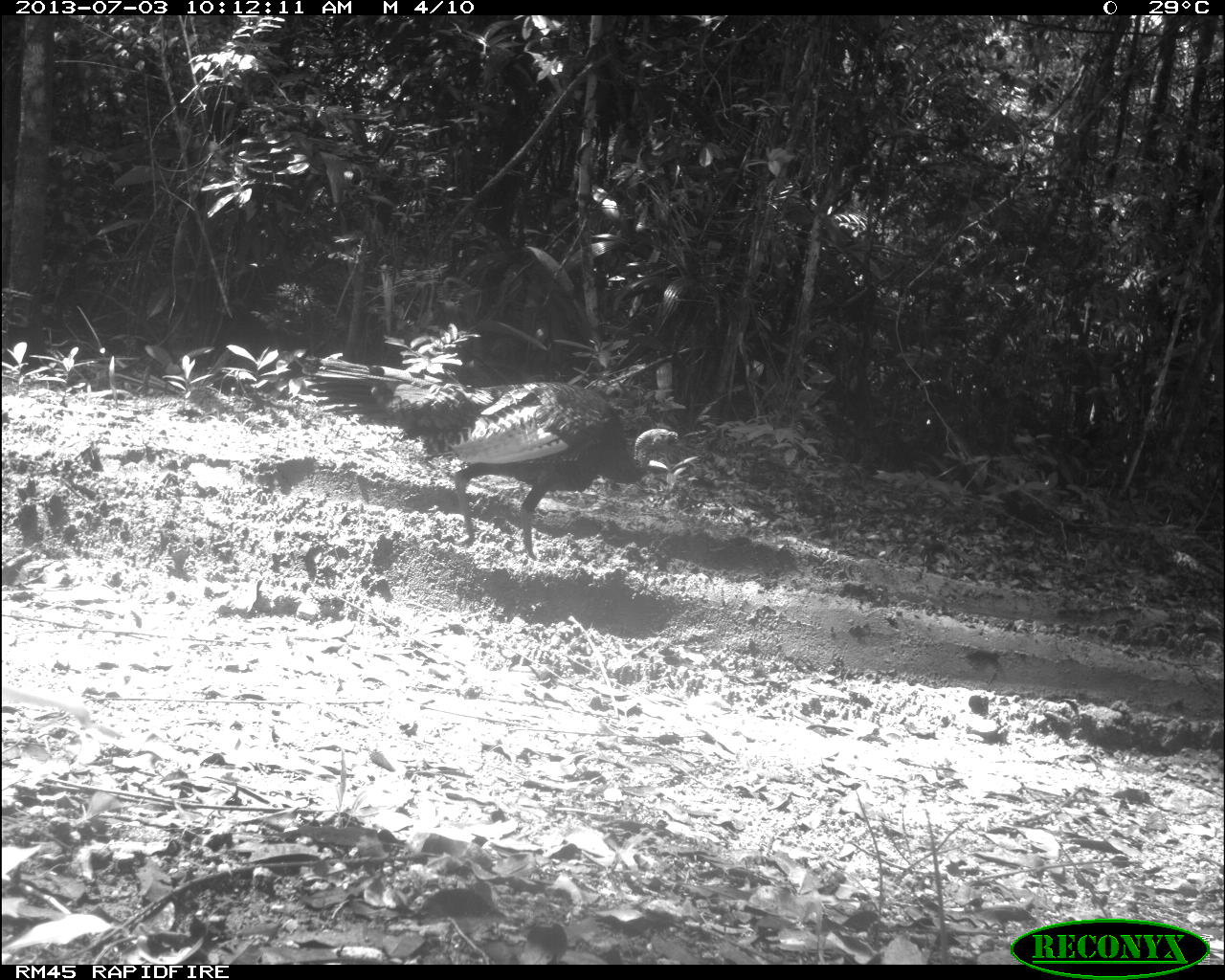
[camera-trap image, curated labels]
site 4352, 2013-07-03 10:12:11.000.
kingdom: Animalia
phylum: Chordata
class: Aves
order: Galliformes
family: Phasianidae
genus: Meleagris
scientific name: Meleagris ocellata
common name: ocellated turkey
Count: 3.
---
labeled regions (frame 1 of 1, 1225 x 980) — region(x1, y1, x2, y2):
meleagris ocellata: region(298, 354, 683, 559)